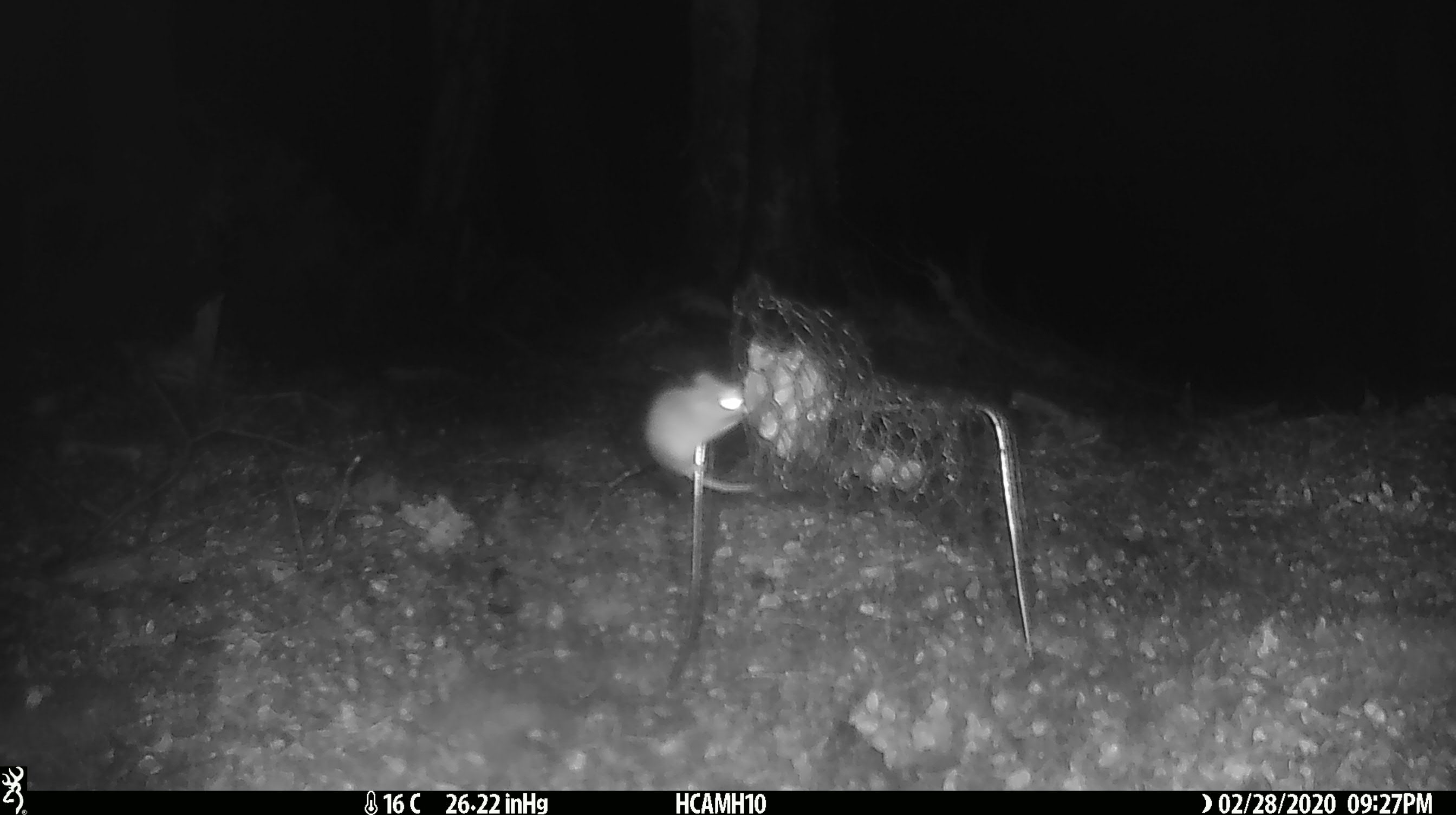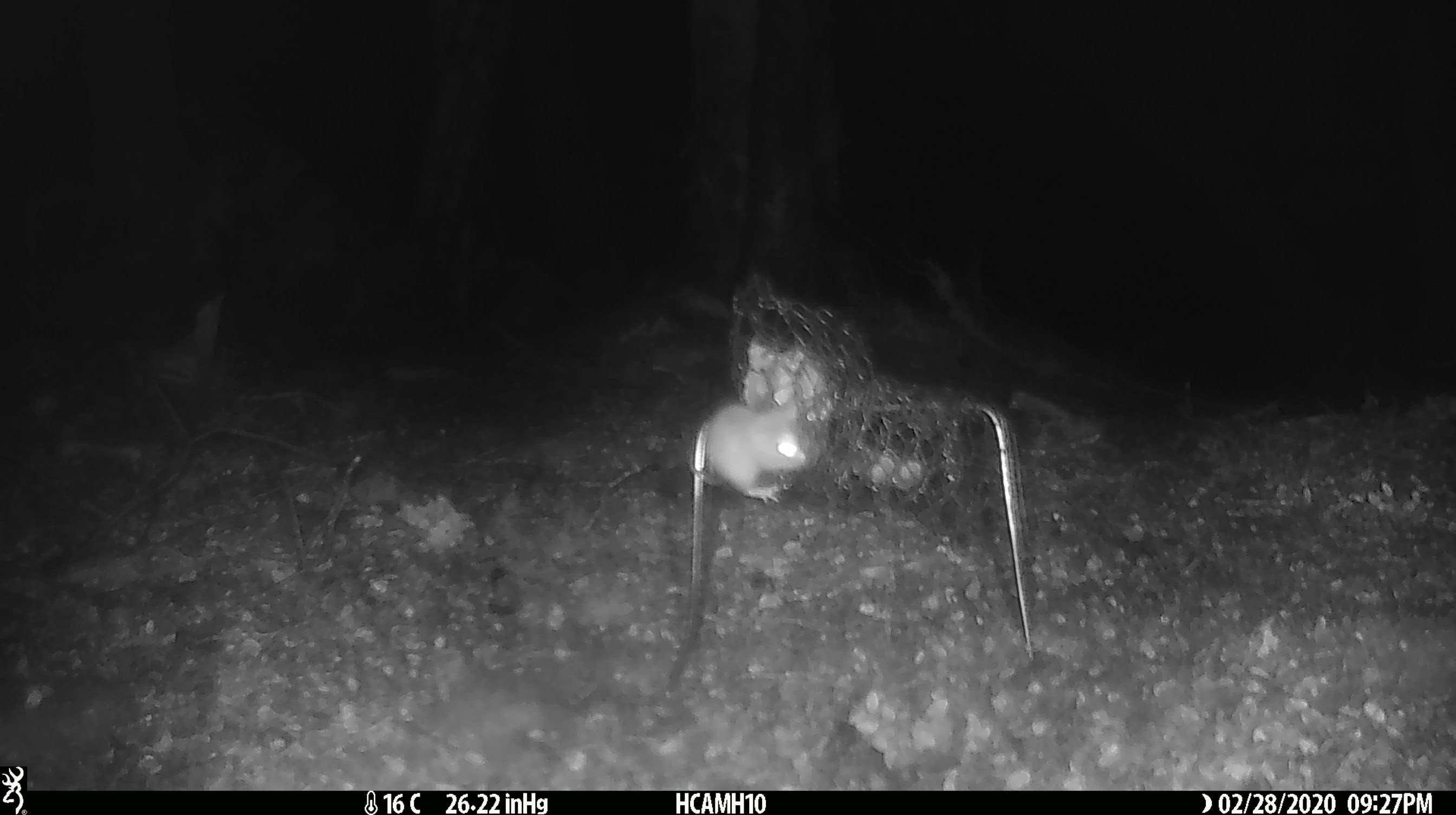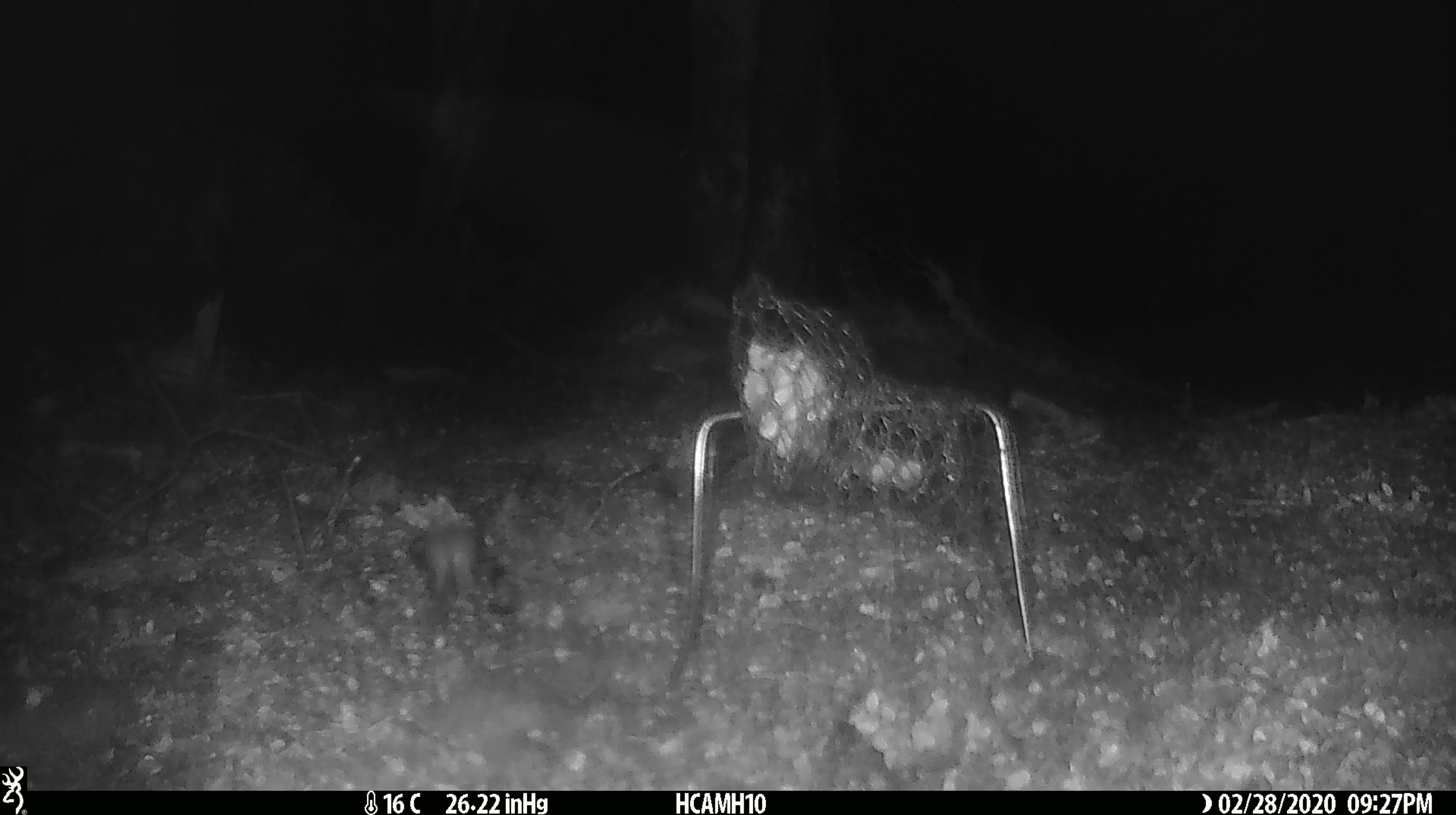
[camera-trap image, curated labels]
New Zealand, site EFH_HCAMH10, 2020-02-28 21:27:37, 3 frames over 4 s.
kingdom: Animalia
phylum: Chordata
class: Mammalia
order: Rodentia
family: Muridae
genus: Mus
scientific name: Mus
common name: mouse